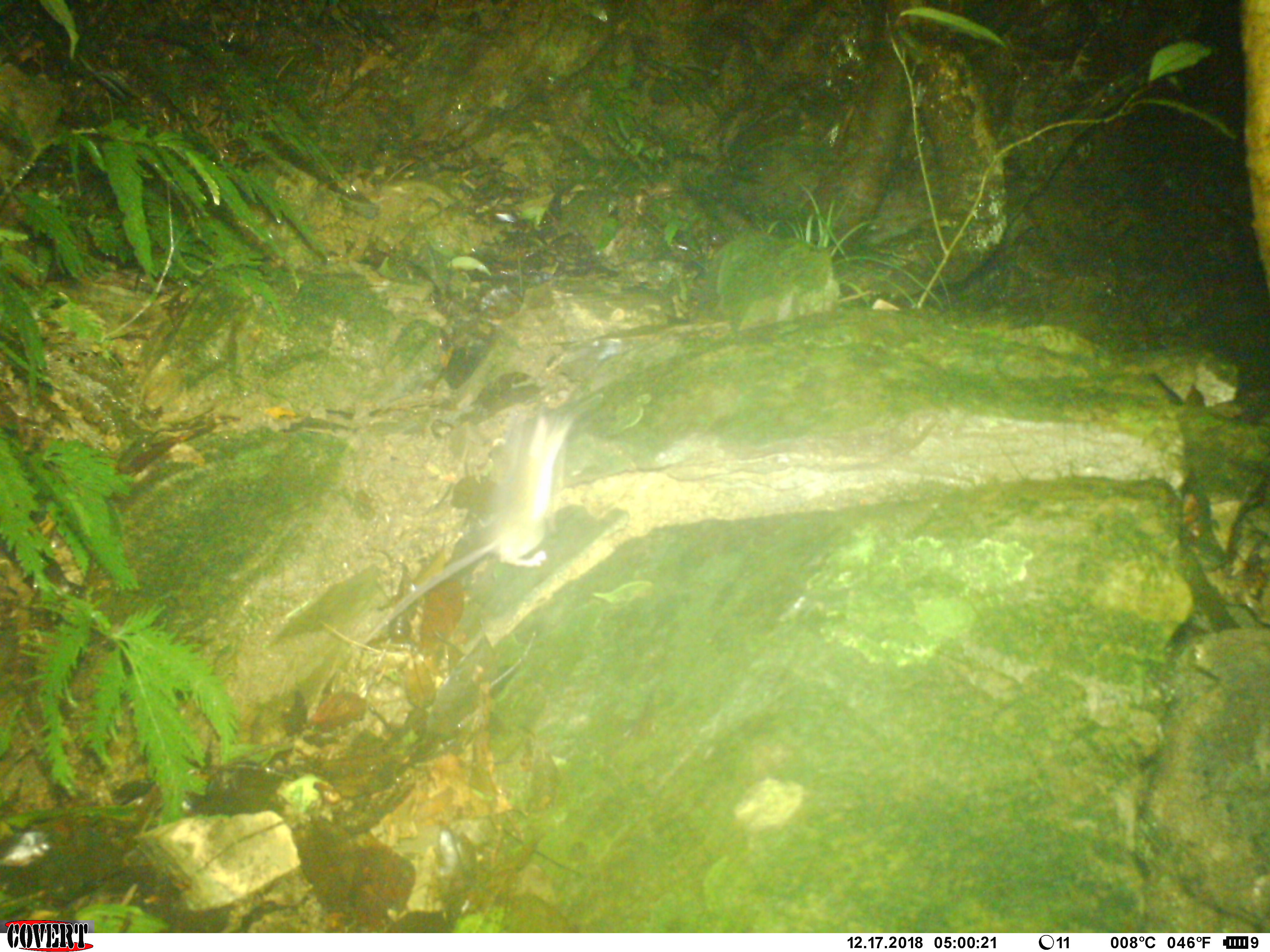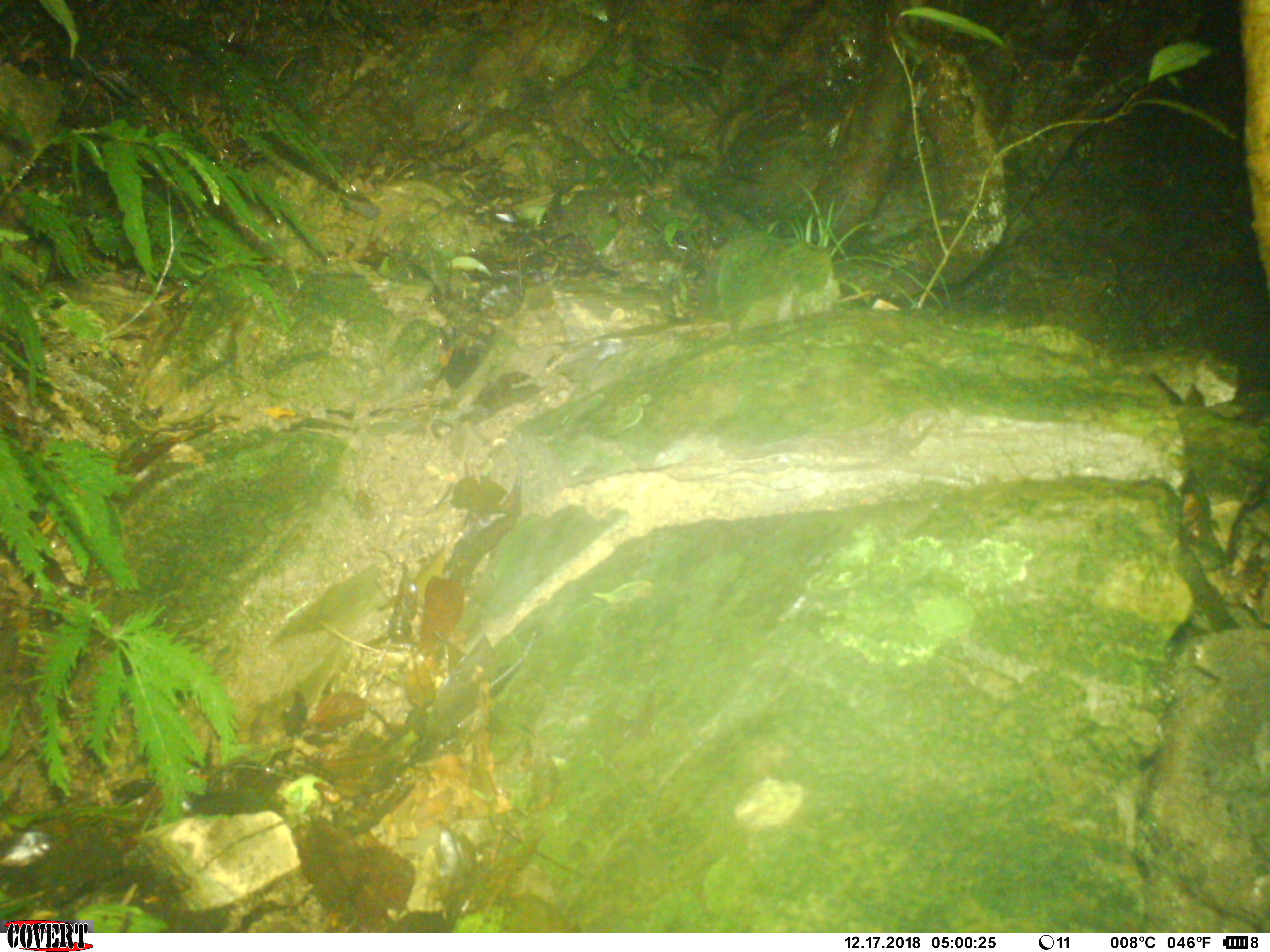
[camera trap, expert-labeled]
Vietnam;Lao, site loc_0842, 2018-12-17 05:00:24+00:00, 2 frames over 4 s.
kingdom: Animalia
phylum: Chordata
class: Mammalia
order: Rodentia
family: Muridae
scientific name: Muridae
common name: old-world mice and rats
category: unidentified murid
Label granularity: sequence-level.